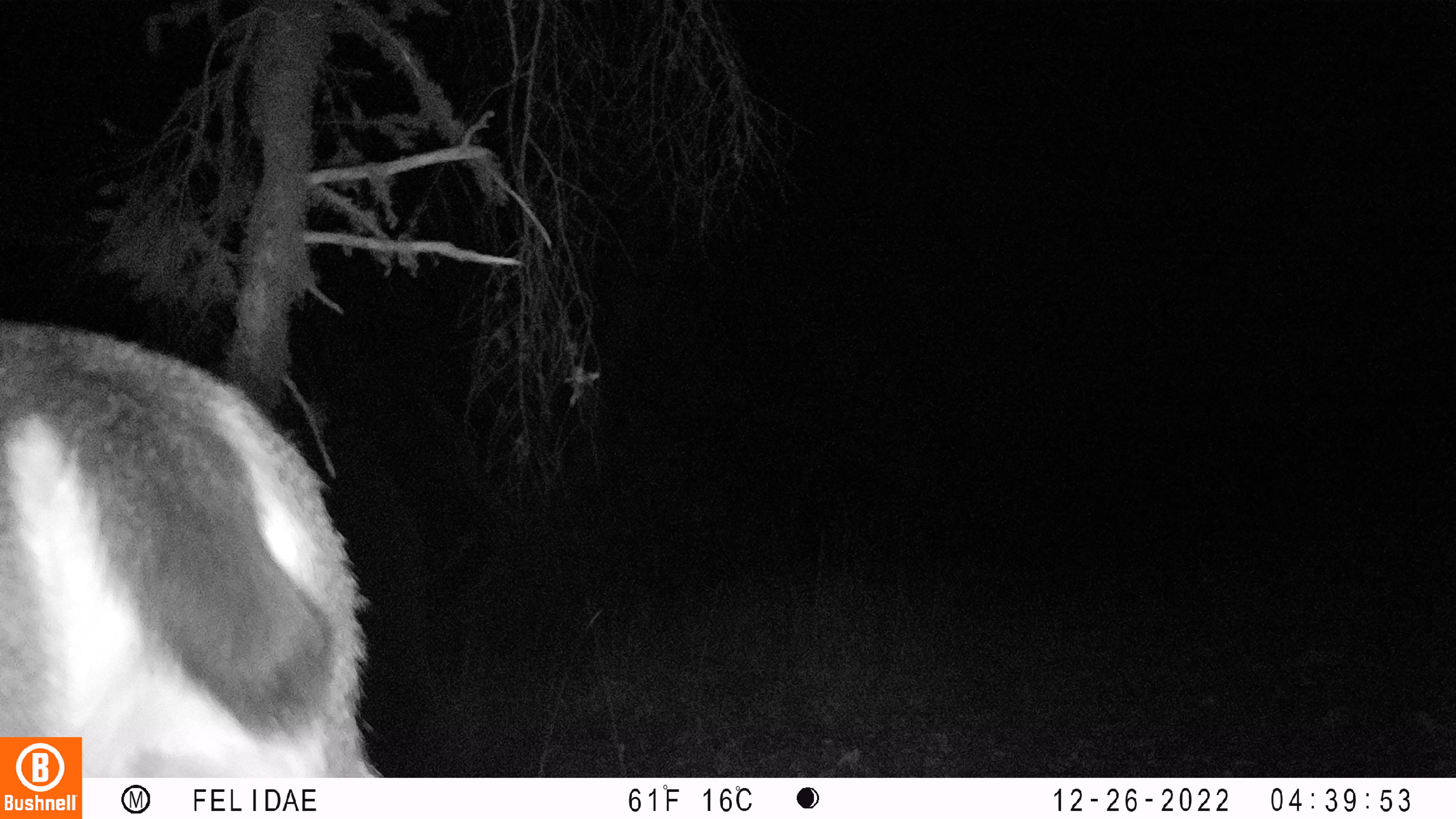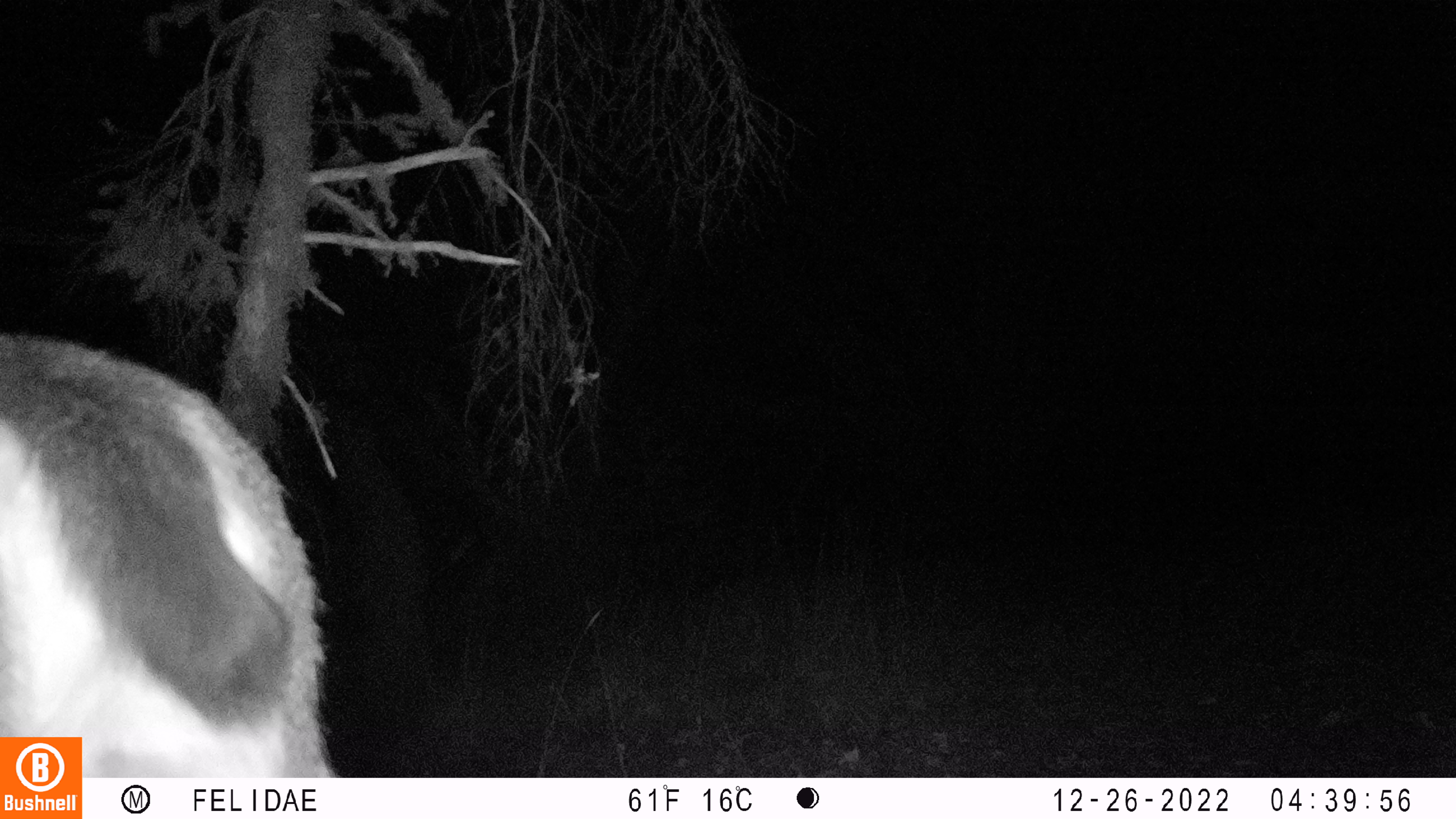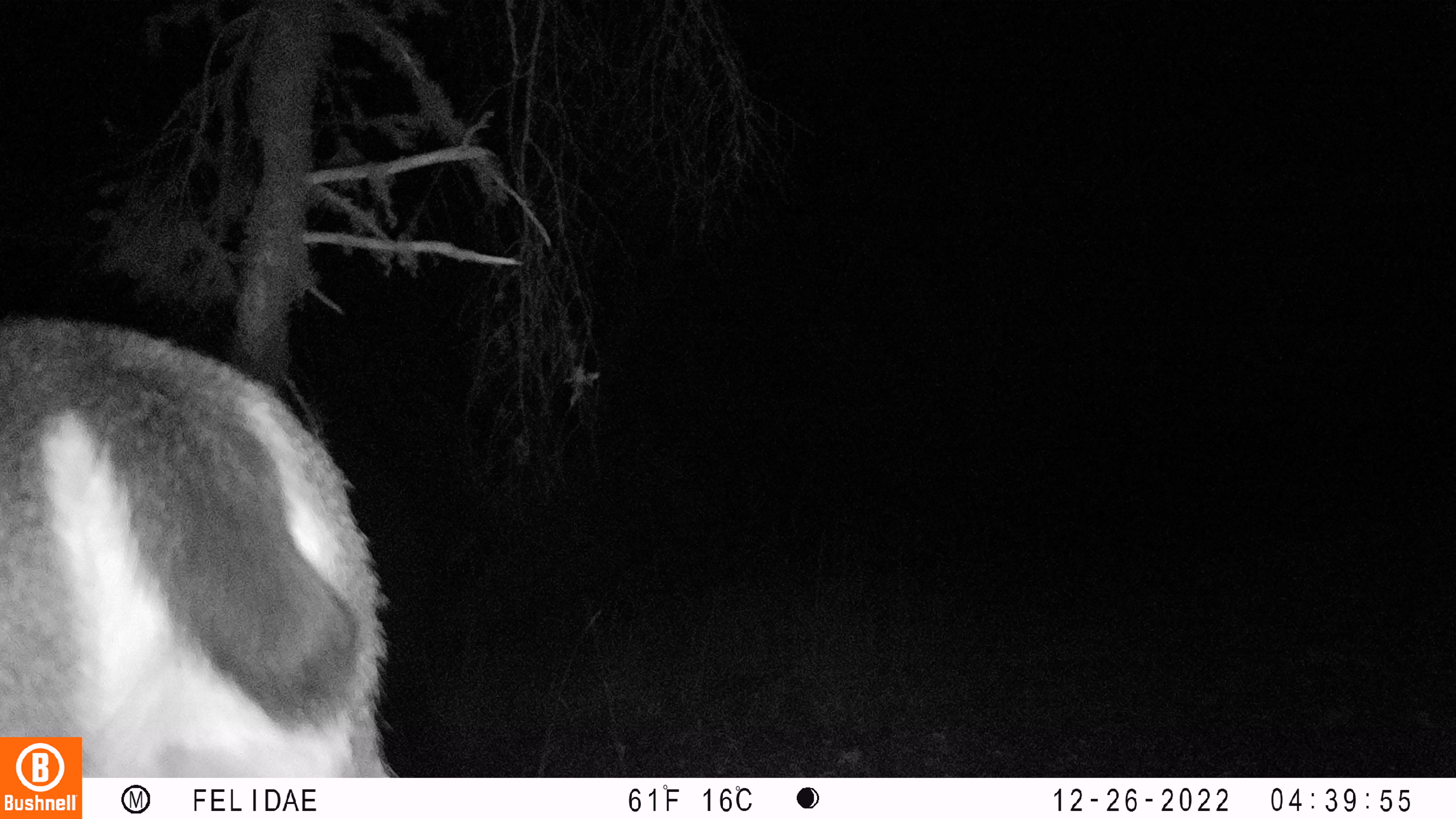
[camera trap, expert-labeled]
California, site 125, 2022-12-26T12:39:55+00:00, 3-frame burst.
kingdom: Animalia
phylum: Chordata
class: Mammalia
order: Artiodactyla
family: Cervidae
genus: Odocoileus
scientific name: Odocoileus hemionus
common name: mule deer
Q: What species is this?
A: Mule deer (Odocoileus hemionus).